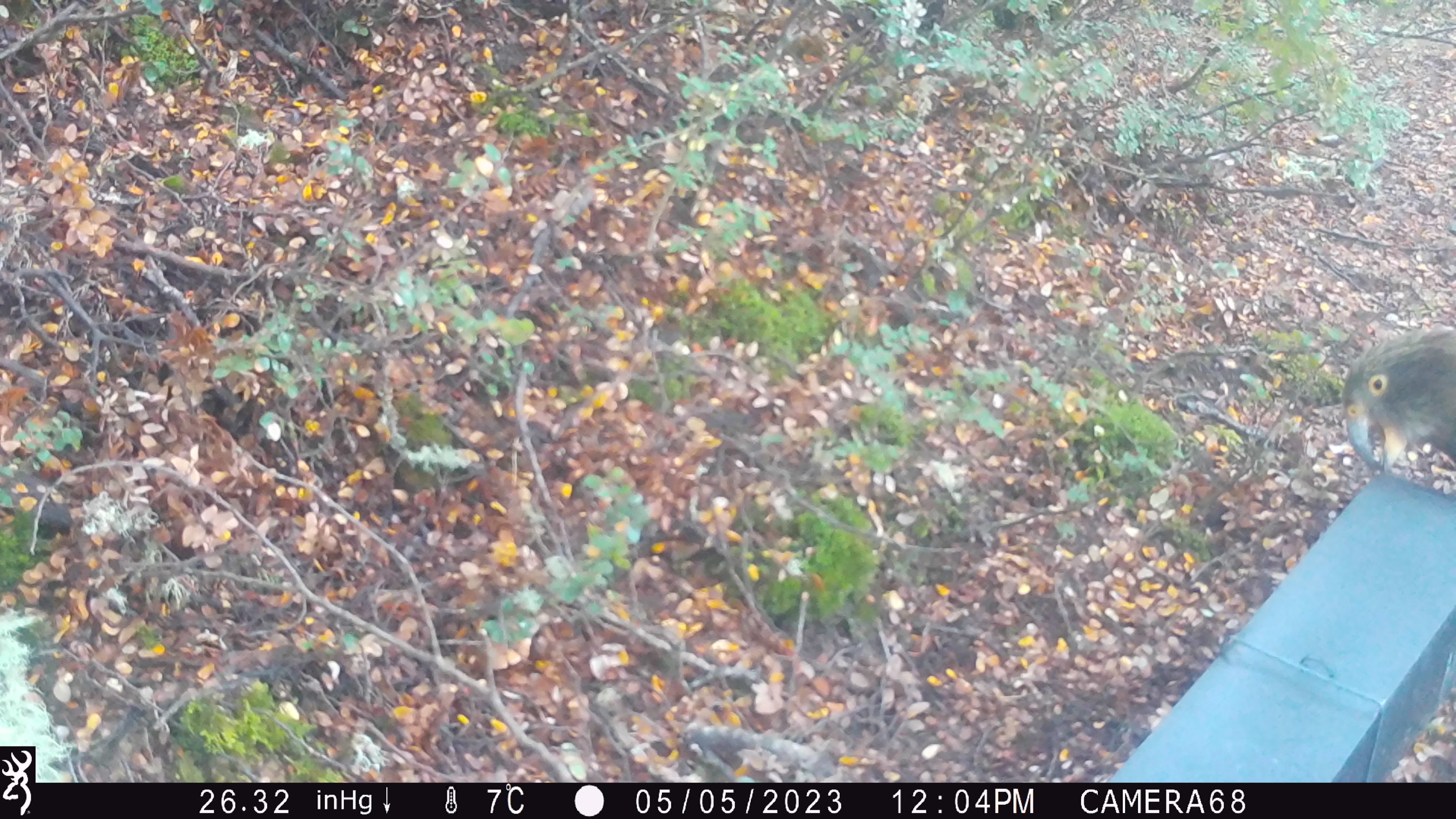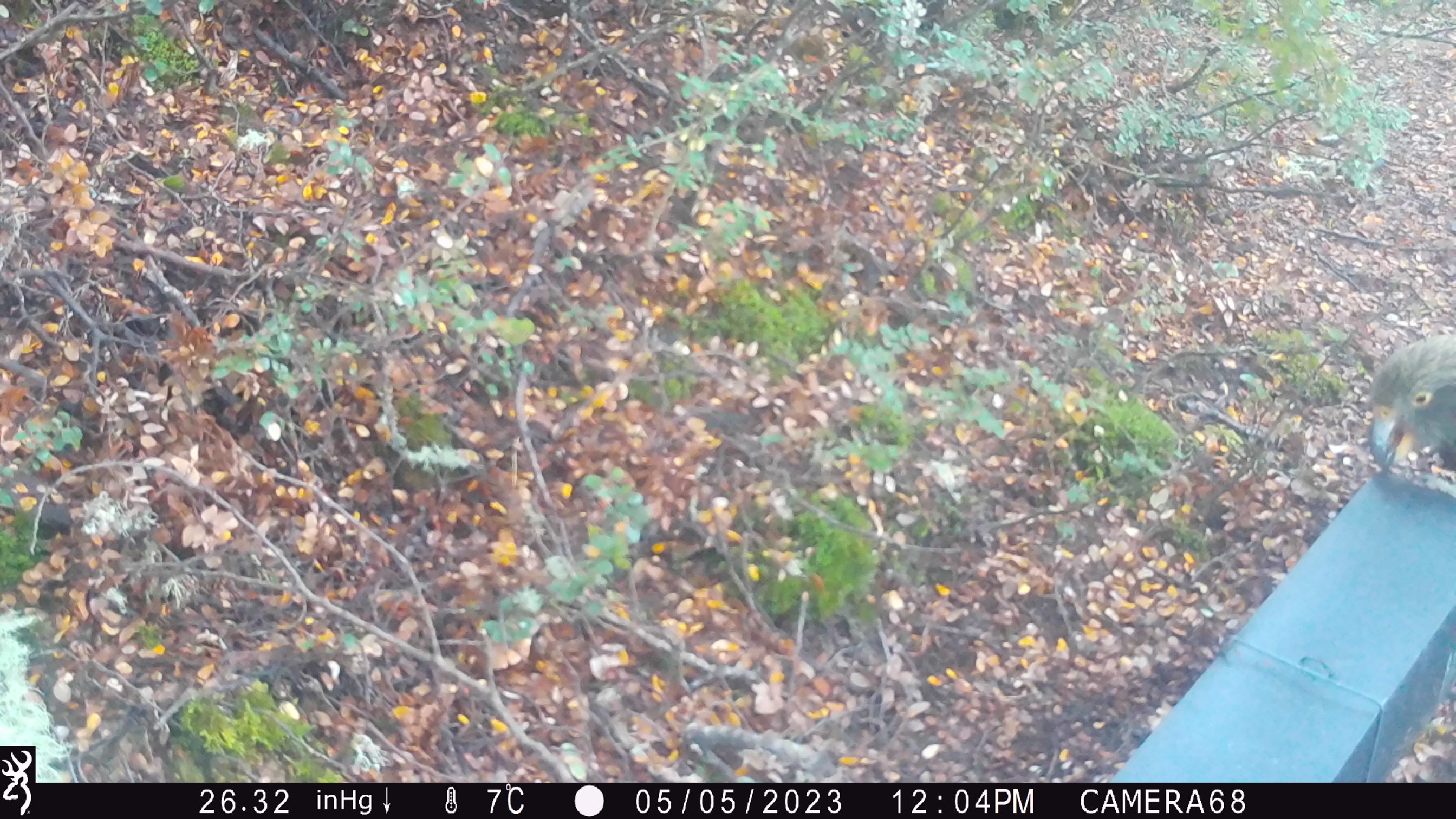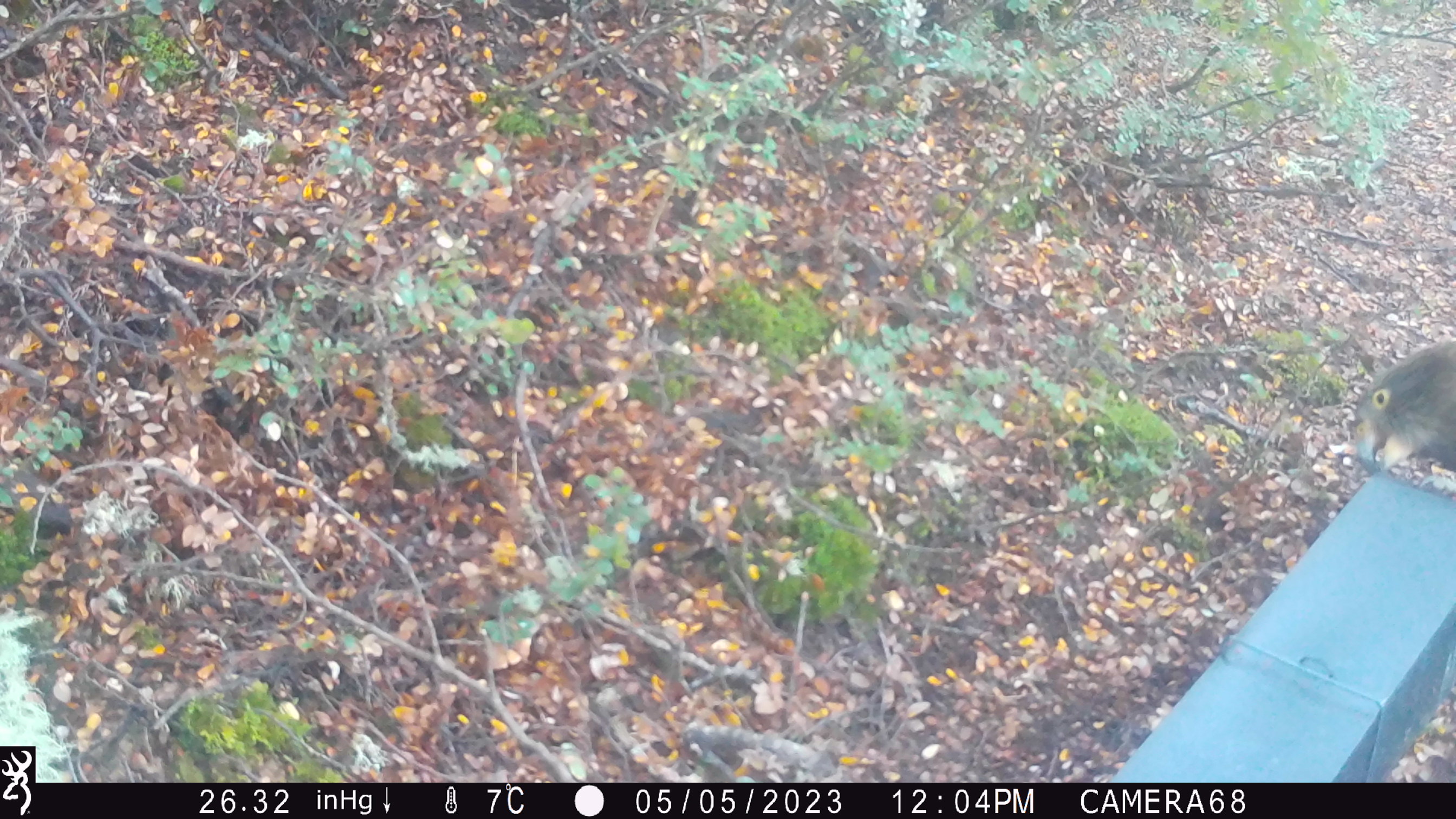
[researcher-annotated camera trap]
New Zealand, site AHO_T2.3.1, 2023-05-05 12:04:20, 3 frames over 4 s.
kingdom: Animalia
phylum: Chordata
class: Aves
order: Psittaciformes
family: Strigopidae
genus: Nestor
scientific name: Nestor notabilis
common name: kea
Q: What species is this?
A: Kea (Nestor notabilis).